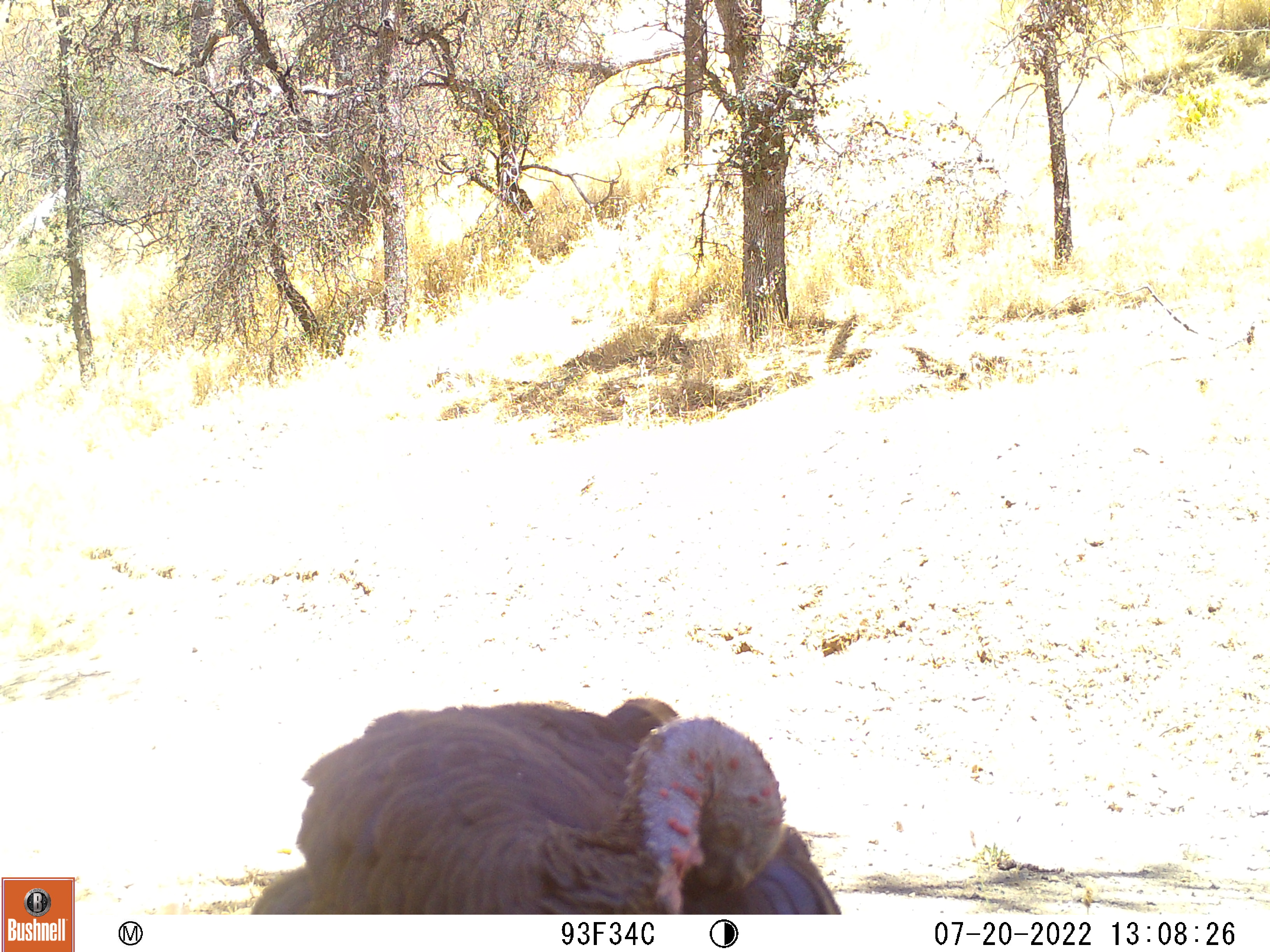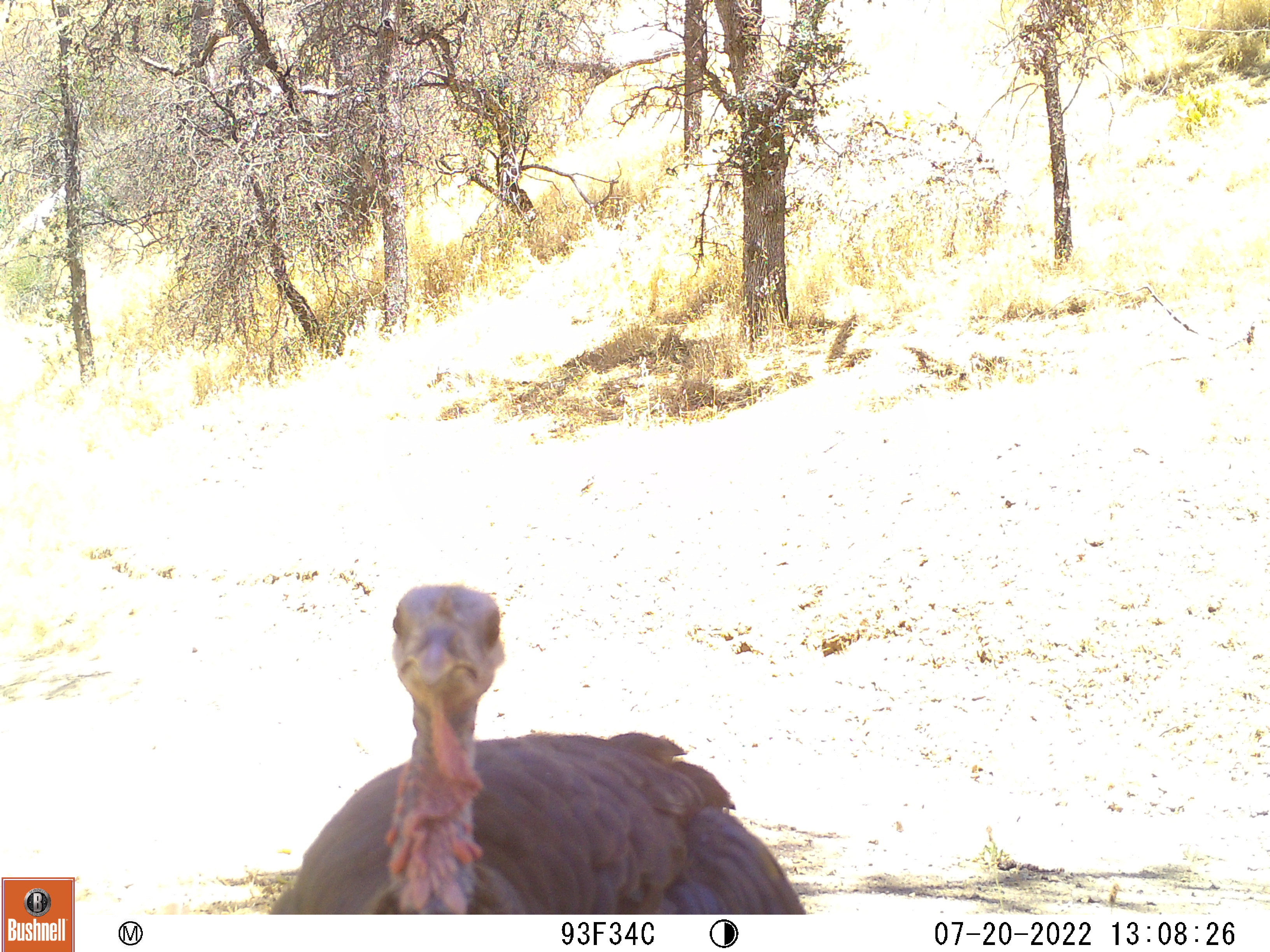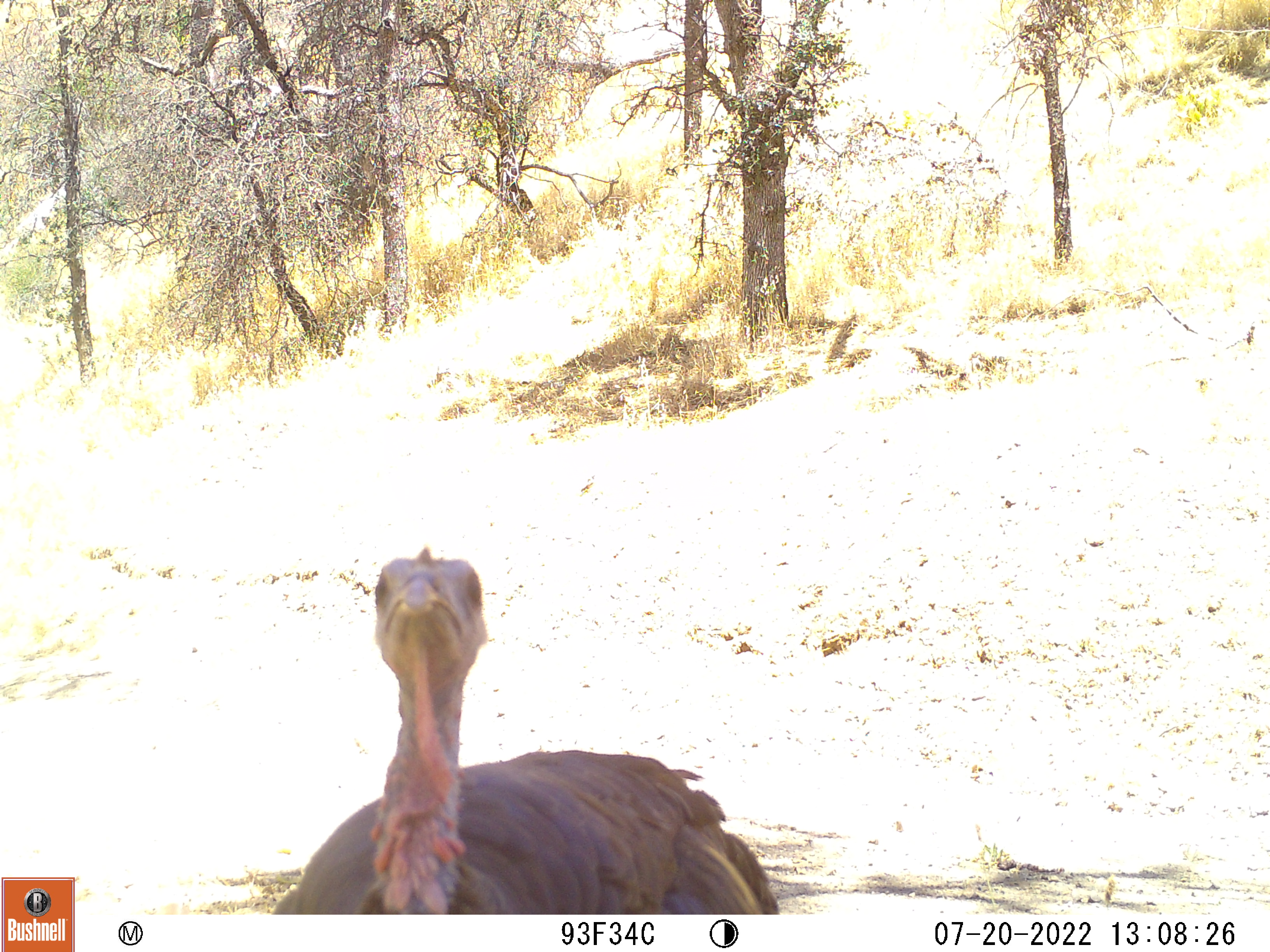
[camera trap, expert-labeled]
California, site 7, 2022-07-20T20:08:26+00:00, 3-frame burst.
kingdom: Animalia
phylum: Chordata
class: Aves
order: Galliformes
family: Phasianidae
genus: Meleagris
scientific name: Meleagris gallopavo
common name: turkey